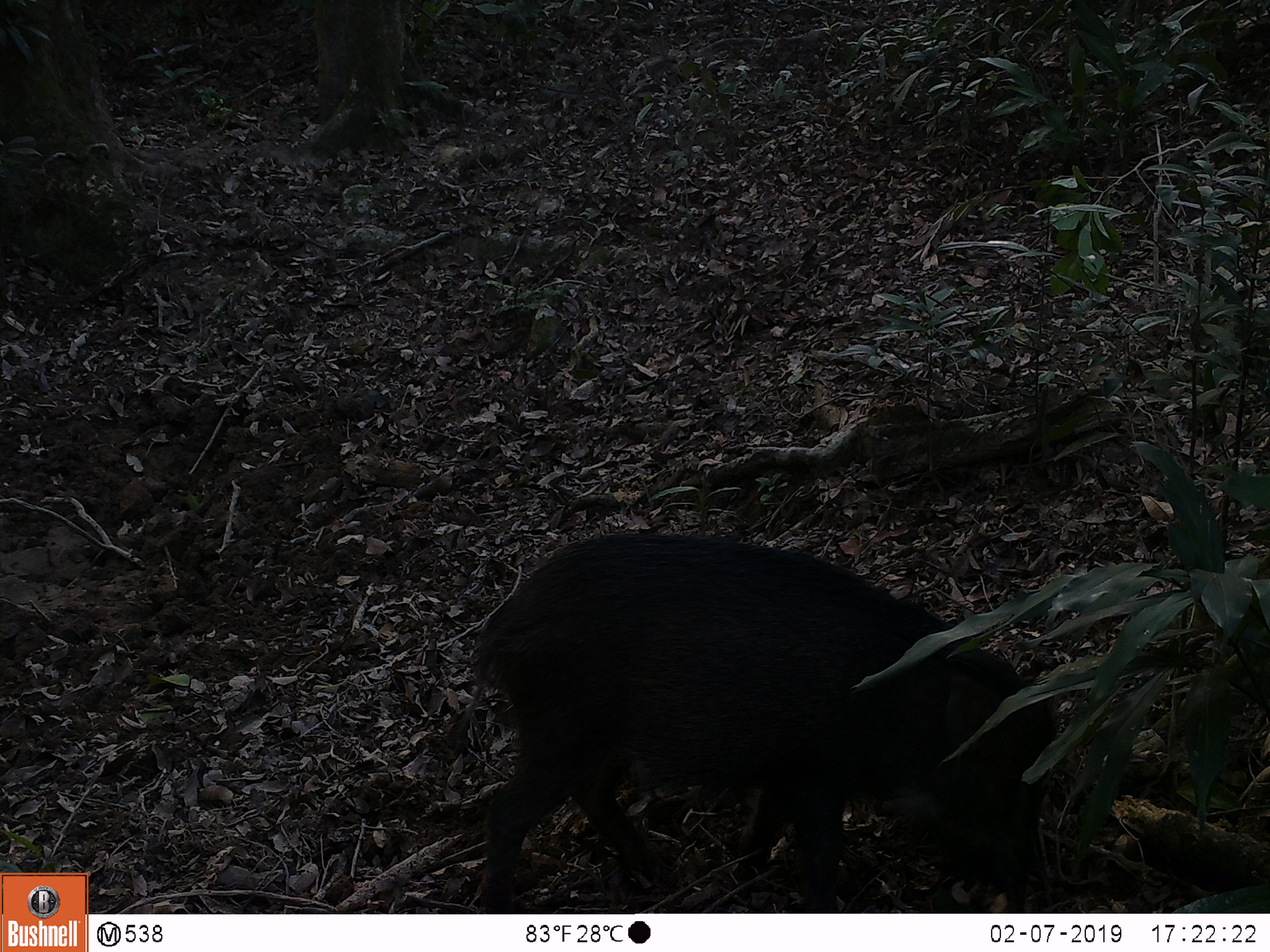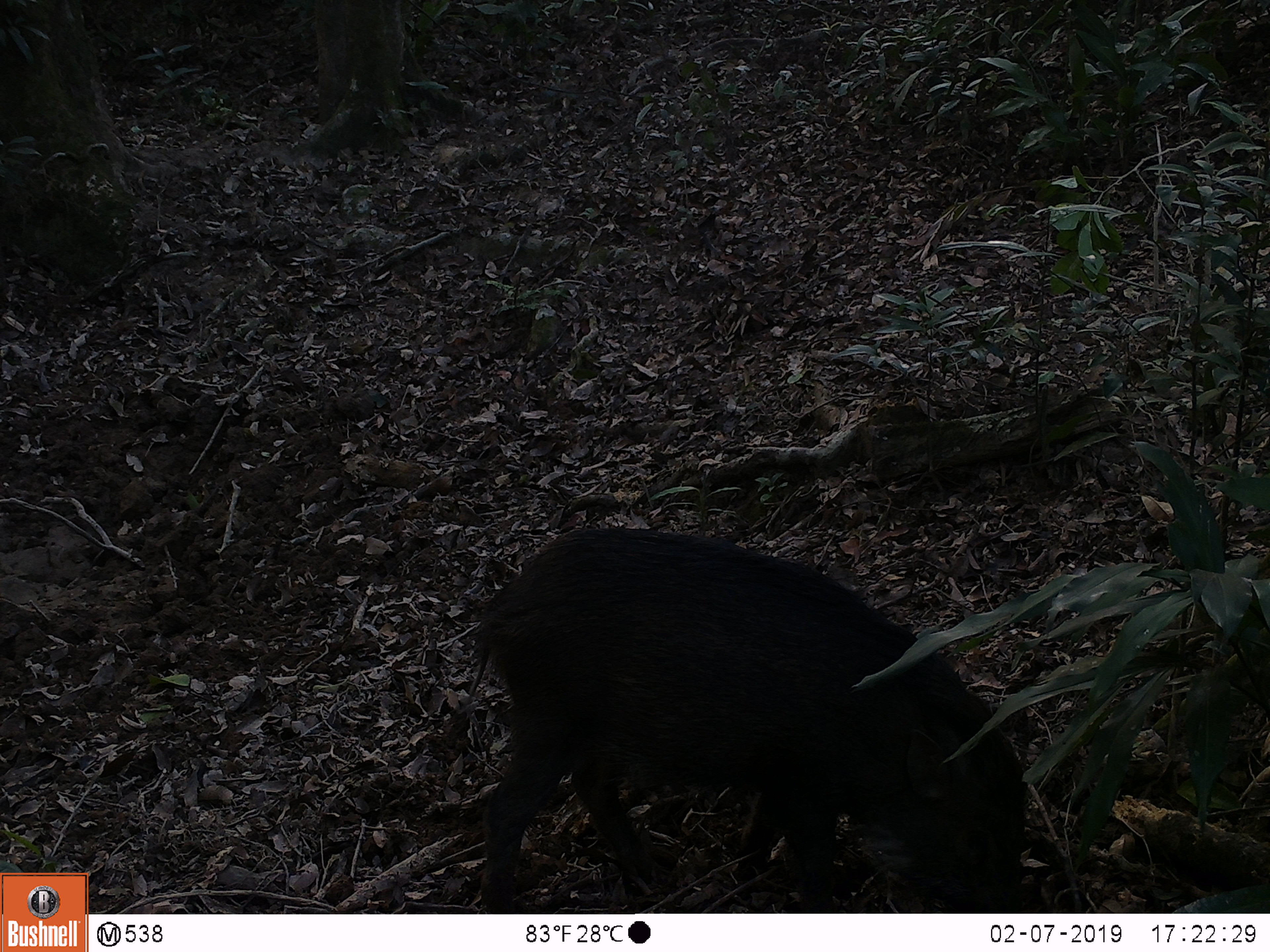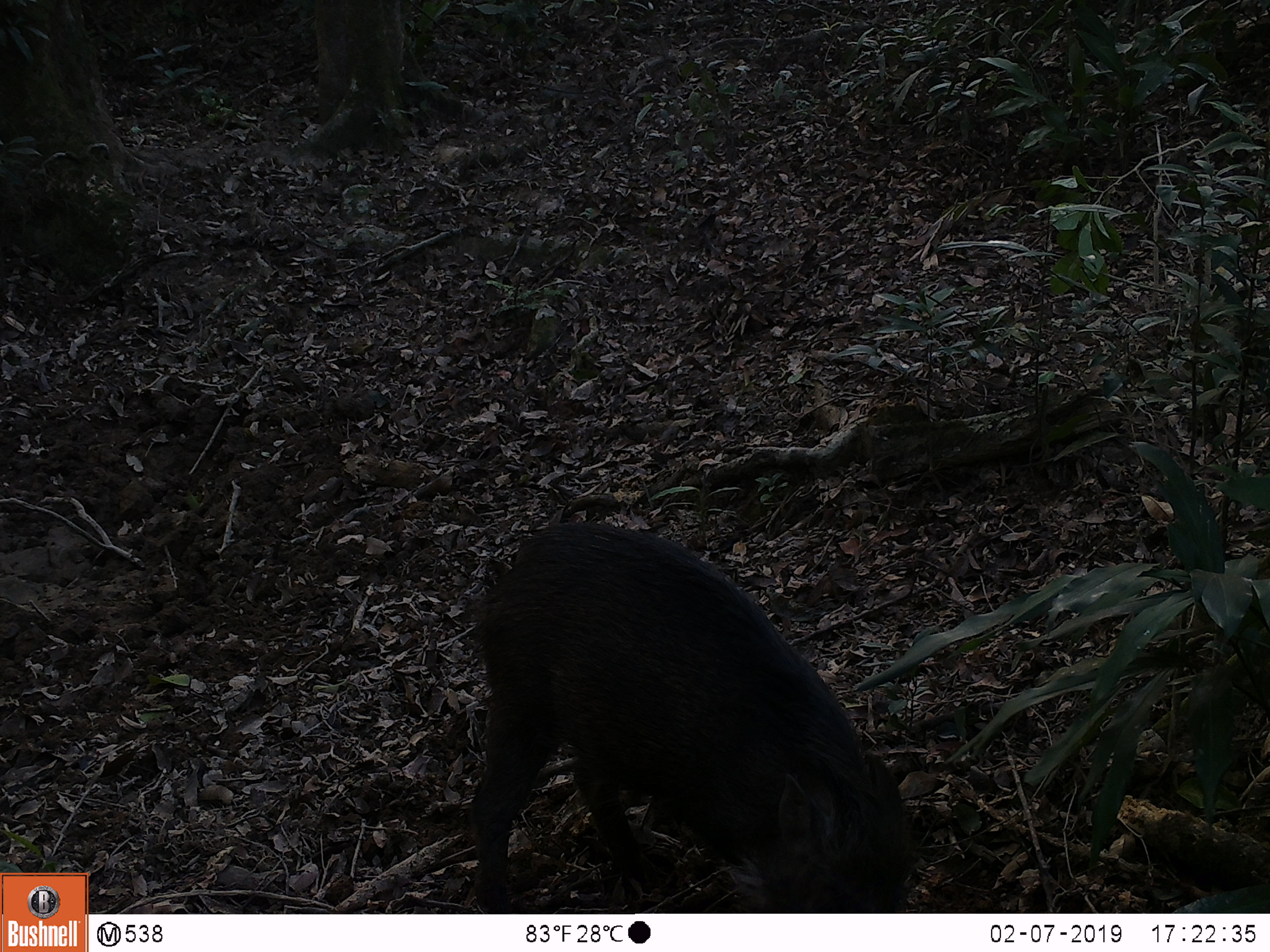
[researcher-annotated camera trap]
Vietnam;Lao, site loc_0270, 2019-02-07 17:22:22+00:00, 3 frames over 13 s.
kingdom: Animalia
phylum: Chordata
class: Mammalia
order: Artiodactyla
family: Suidae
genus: Sus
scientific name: Sus scrofa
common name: eurasian wild pig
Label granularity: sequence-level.